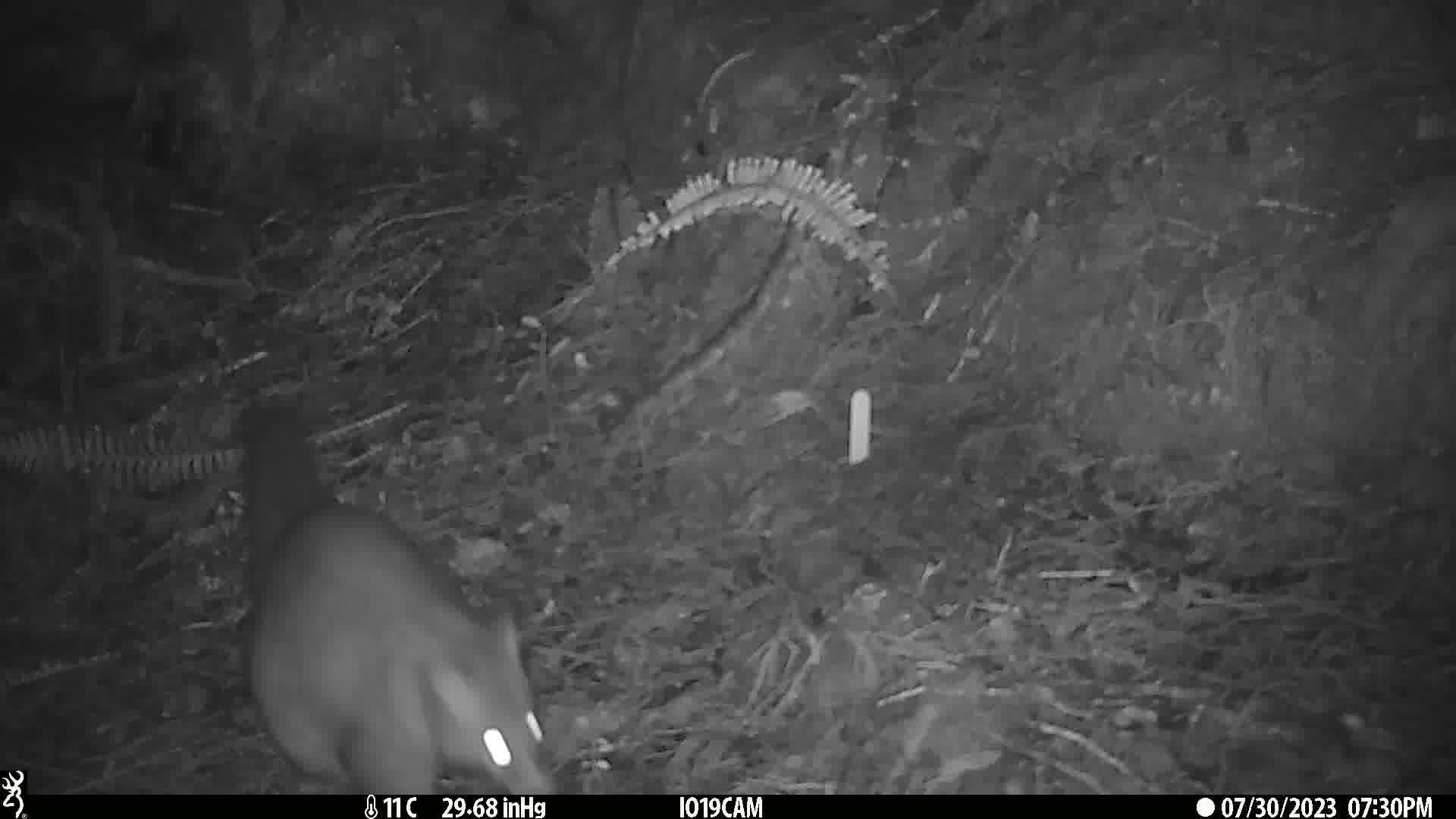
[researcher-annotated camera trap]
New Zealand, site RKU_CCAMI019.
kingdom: Animalia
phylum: Chordata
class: Mammalia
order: Diprotodontia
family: Phalangeridae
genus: Trichosurus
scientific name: Trichosurus vulpecula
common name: common brushtail possum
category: possum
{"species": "possum (common brushtail possum) (Trichosurus vulpecula)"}